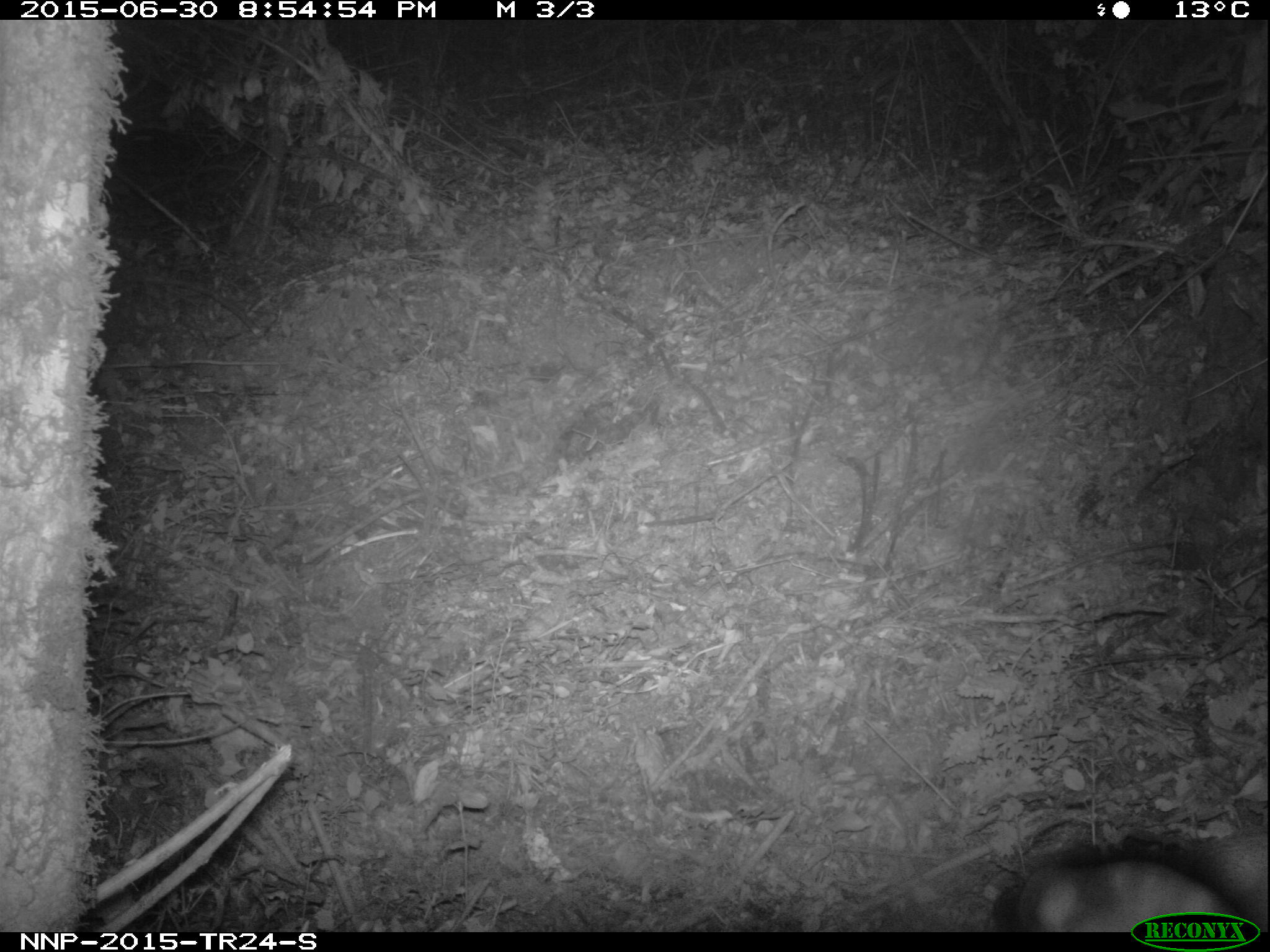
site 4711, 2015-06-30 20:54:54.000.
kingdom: Animalia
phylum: Chordata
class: Mammalia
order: Artiodactyla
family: Bovidae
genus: Cephalophus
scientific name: Cephalophus nigrifrons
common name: black-fronted duiker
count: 1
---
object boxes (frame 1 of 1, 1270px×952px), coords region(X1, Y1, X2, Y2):
cephalophus nigrifrons: region(994, 841, 1236, 932)